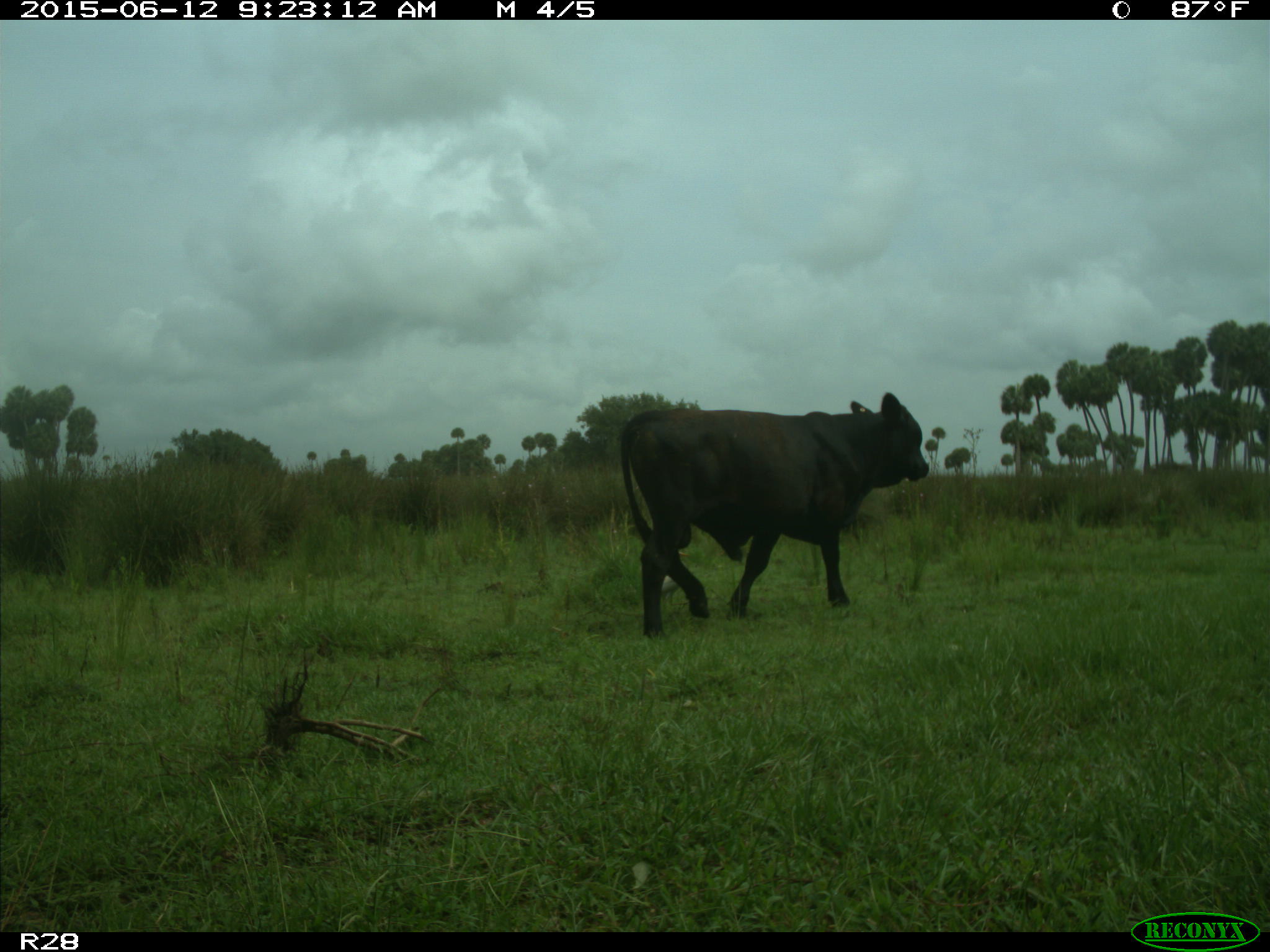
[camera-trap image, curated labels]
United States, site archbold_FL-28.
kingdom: Animalia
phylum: Chordata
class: Mammalia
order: Artiodactyla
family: Bovidae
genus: Bos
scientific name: Bos taurus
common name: domestic cow